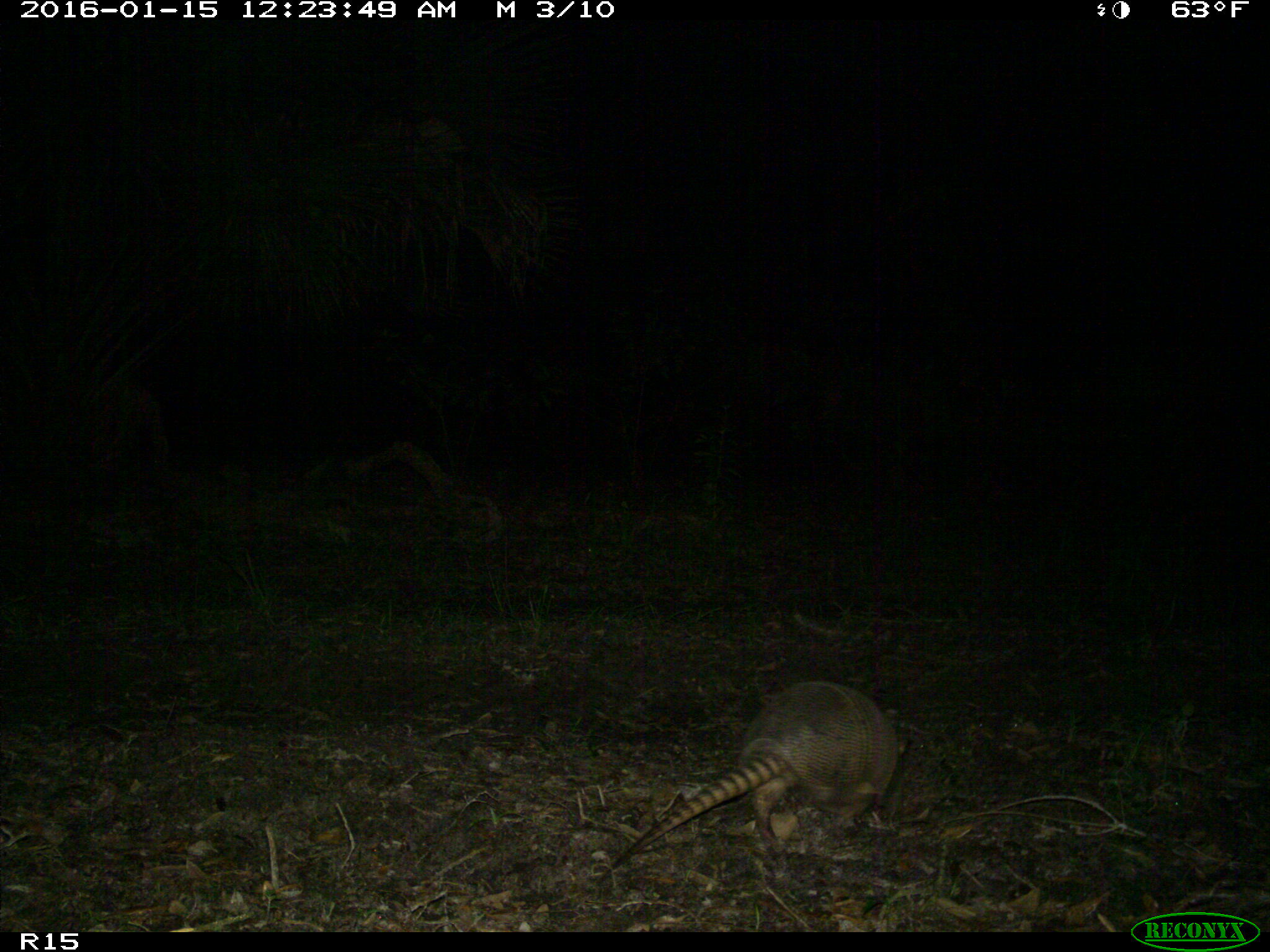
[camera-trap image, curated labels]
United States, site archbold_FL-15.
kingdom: Animalia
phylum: Chordata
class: Mammalia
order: Cingulata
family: Dasypodidae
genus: Dasypus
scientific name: Dasypus novemcinctus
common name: nine-banded armadillo